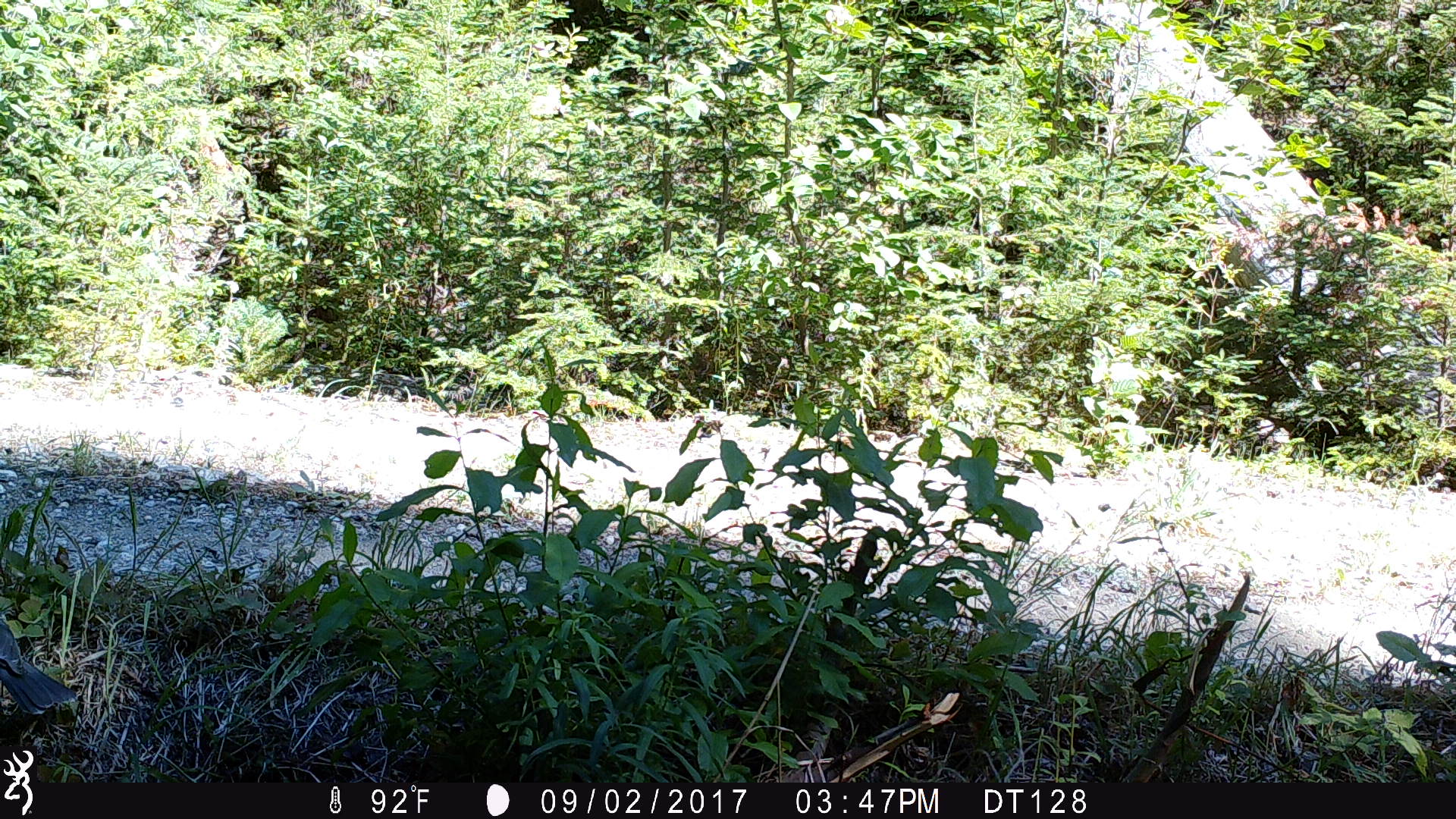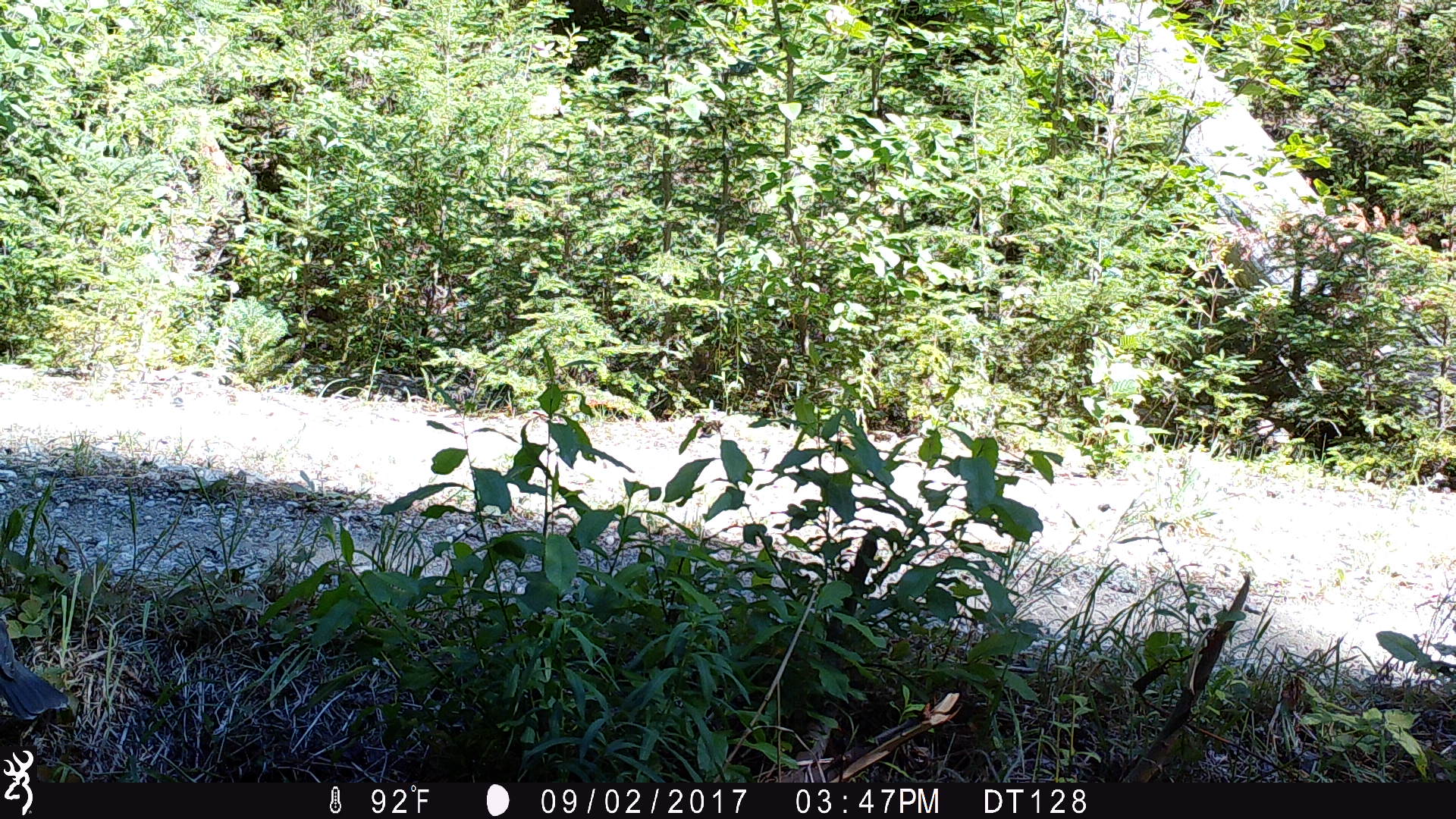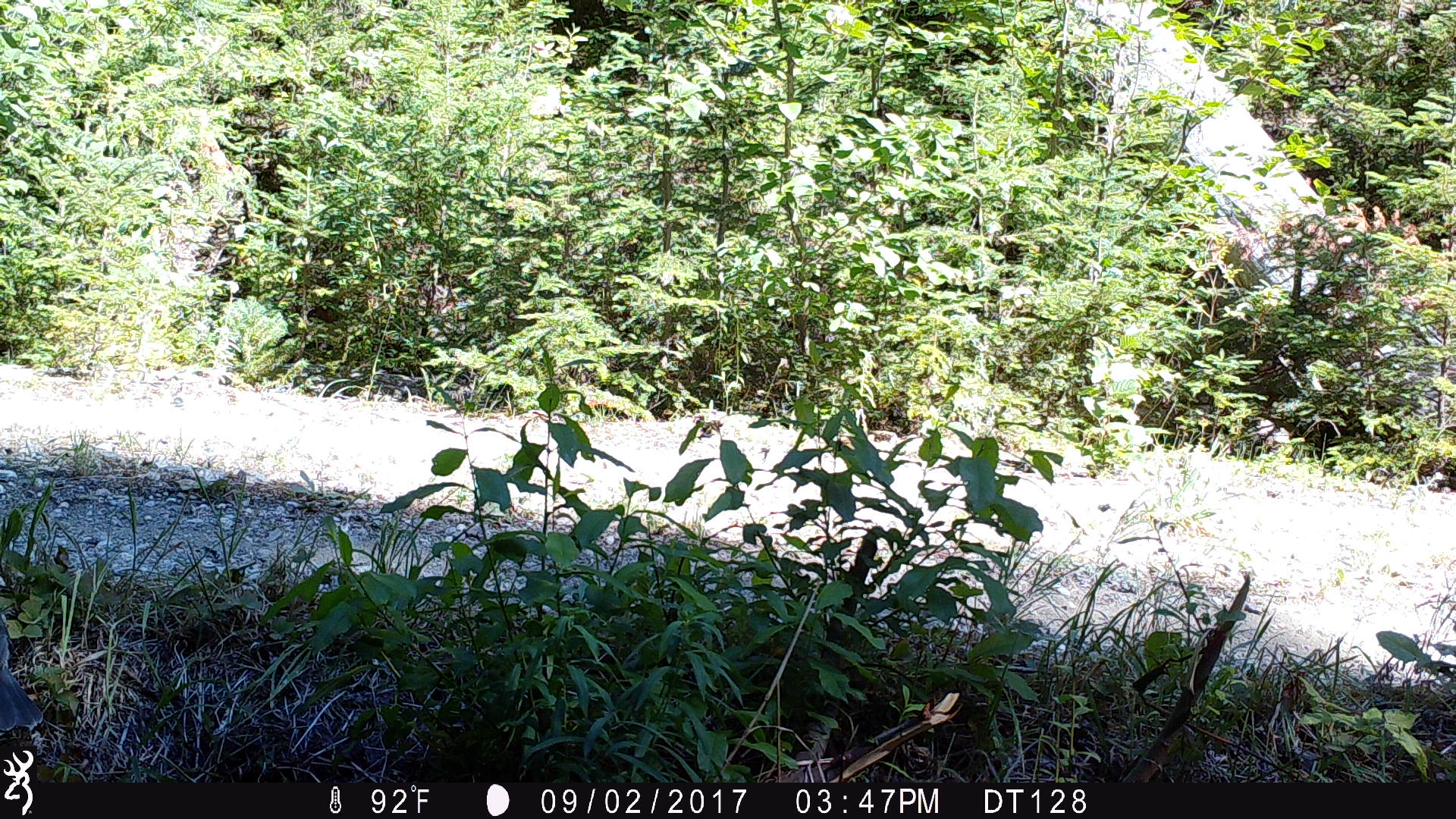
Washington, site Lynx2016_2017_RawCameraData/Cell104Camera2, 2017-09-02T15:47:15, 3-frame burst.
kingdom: Animalia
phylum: Chordata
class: Aves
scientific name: Aves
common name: birds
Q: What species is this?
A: Aves (birds).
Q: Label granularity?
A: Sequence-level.